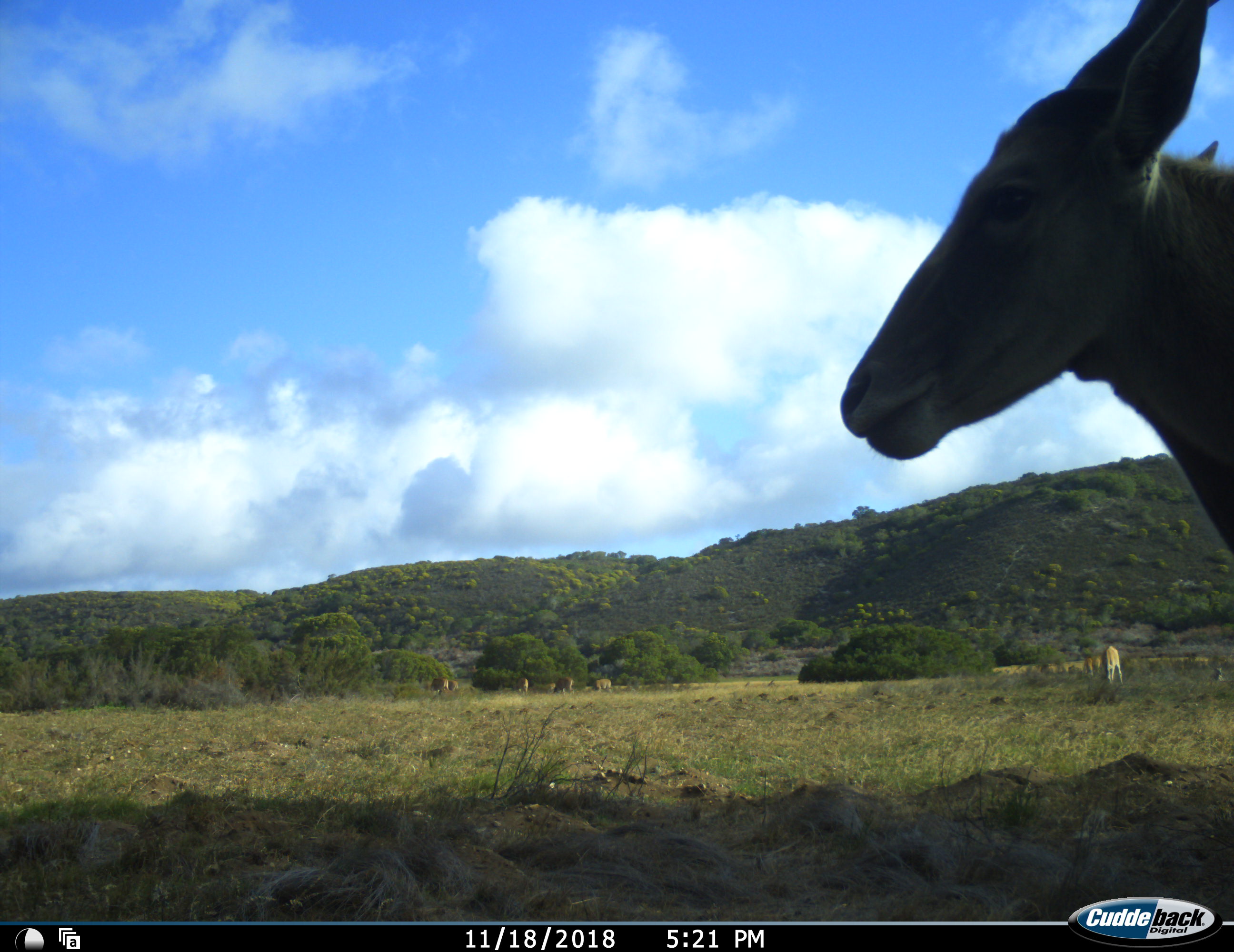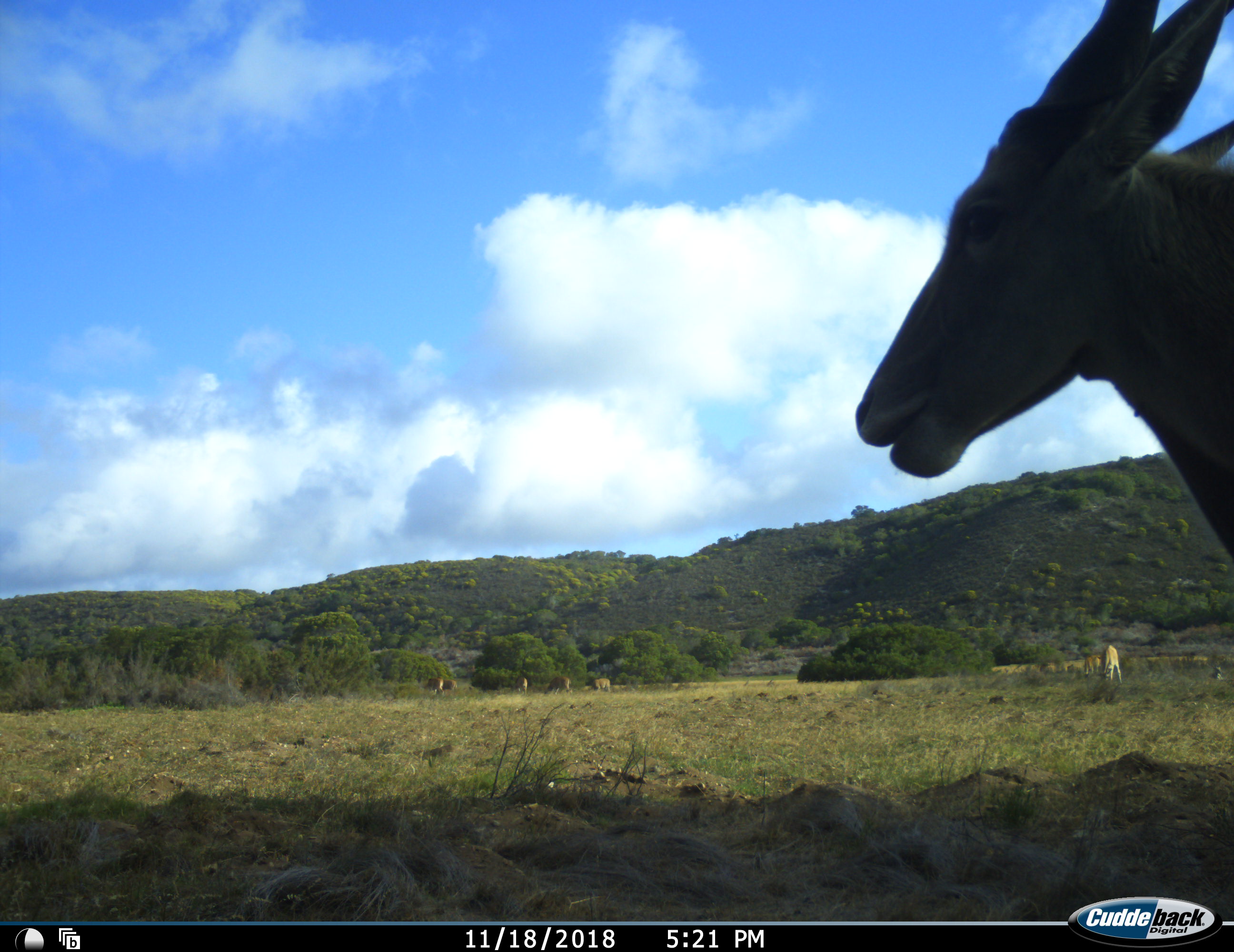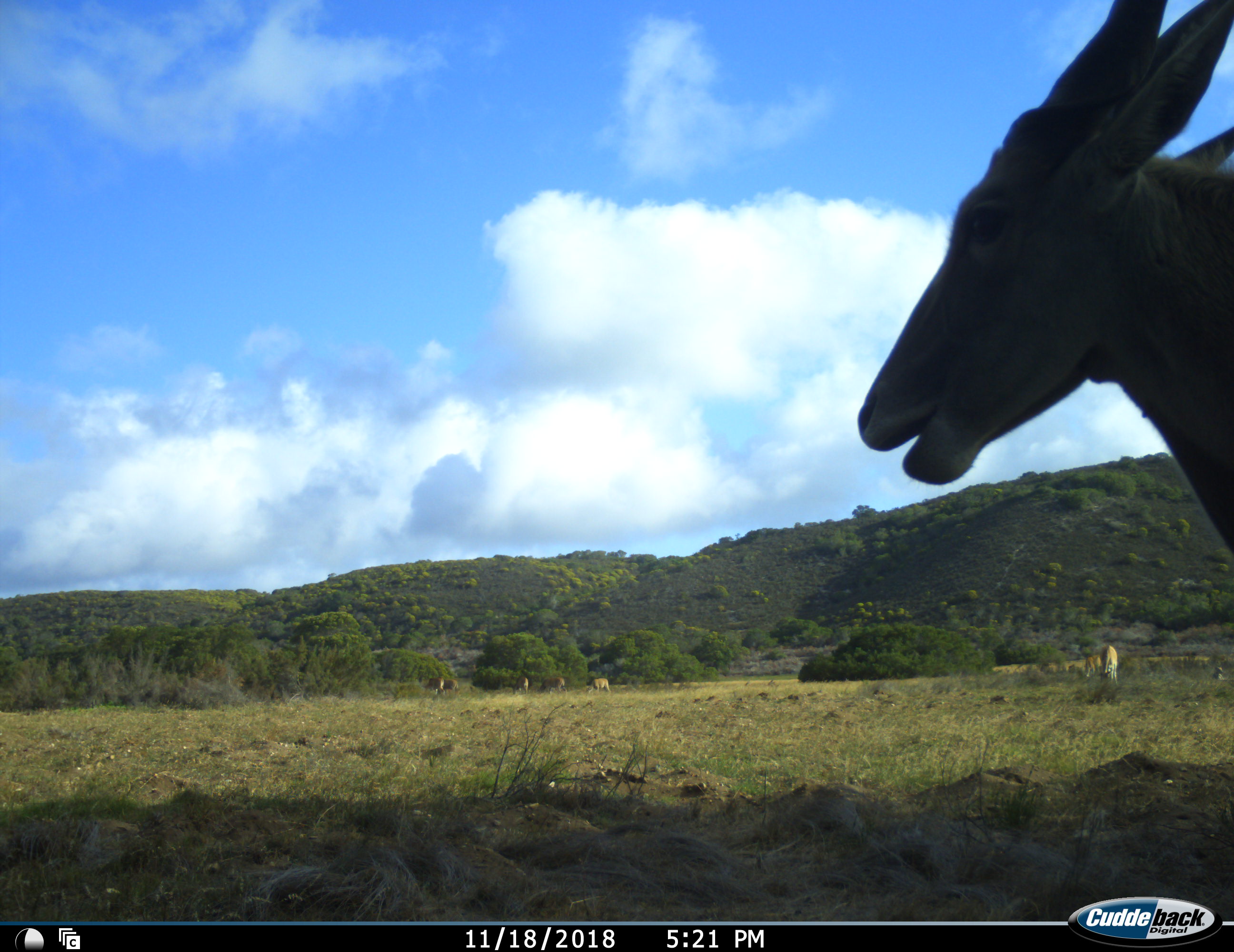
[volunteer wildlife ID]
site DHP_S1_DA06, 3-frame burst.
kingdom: Animalia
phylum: Chordata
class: Mammalia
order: Artiodactyla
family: Bovidae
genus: Tragelaphus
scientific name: Tragelaphus oryx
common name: eland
Eland (Tragelaphus oryx), count 8. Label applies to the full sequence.